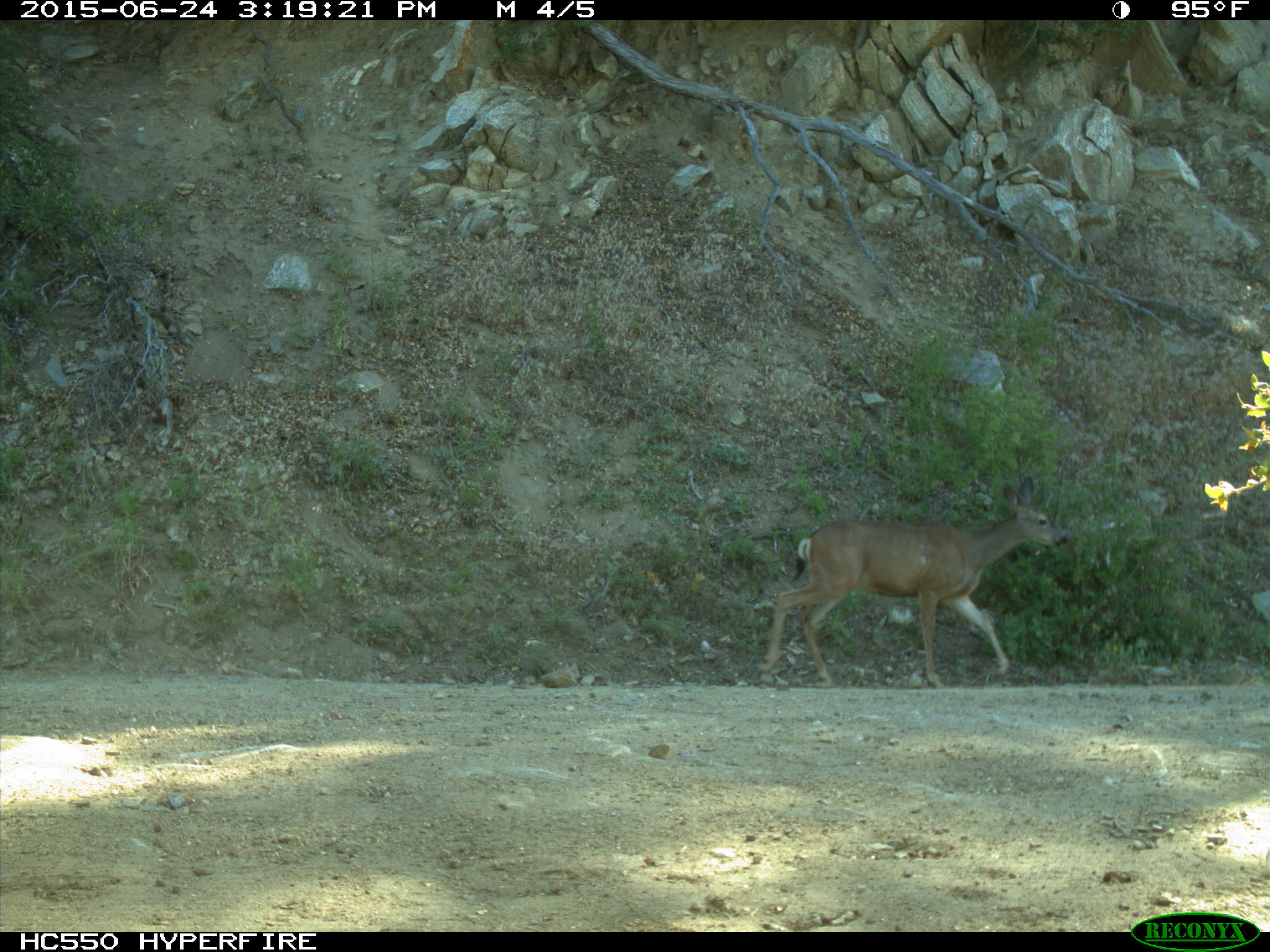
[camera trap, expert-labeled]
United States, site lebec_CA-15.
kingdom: Animalia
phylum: Chordata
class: Mammalia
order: Artiodactyla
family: Cervidae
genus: Odocoileus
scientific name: Odocoileus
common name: deer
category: unidentified deer